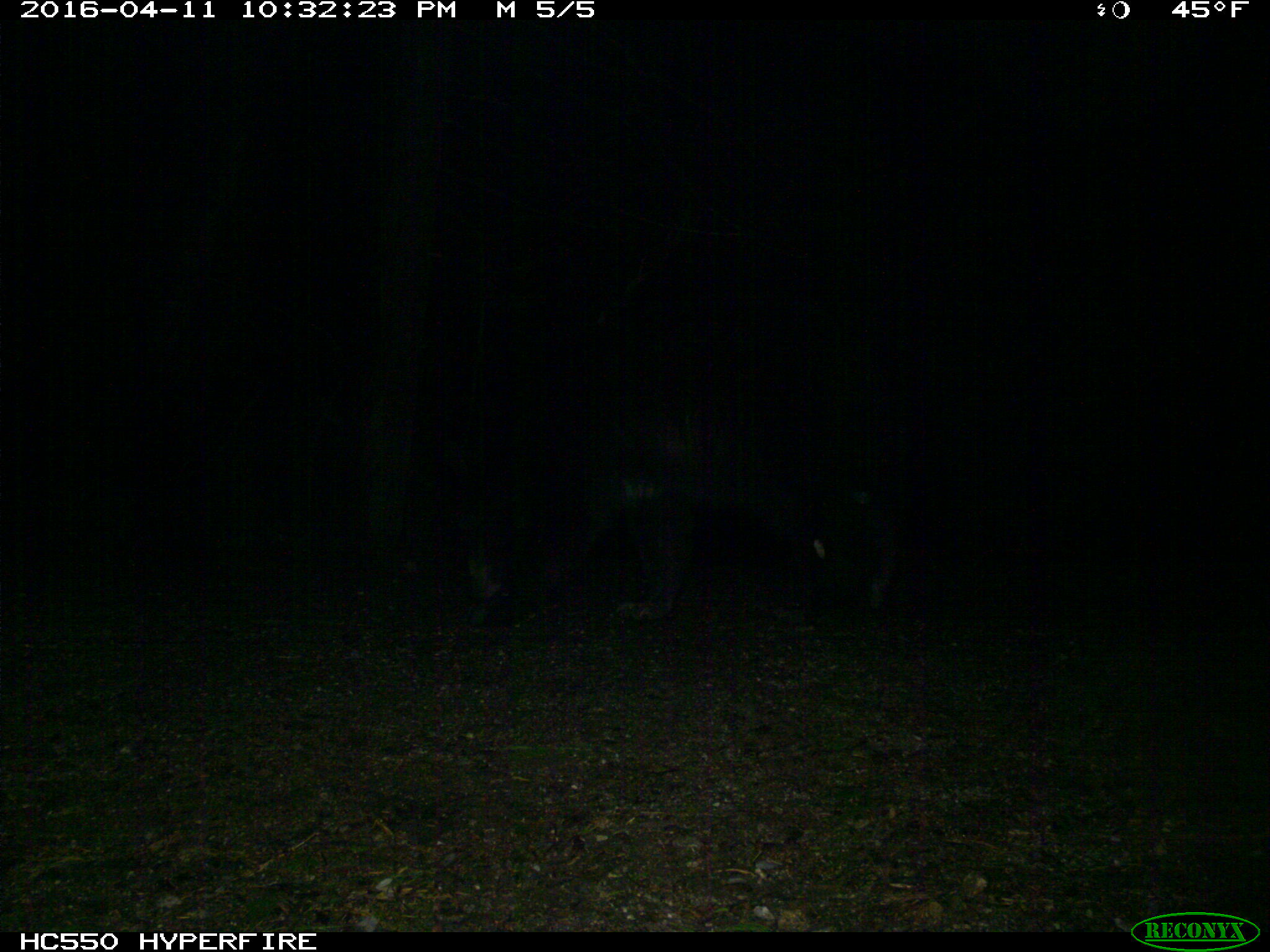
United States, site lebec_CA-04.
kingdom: Animalia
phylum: Chordata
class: Mammalia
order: Carnivora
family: Ursidae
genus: Ursus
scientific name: Ursus americanus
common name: american black bear